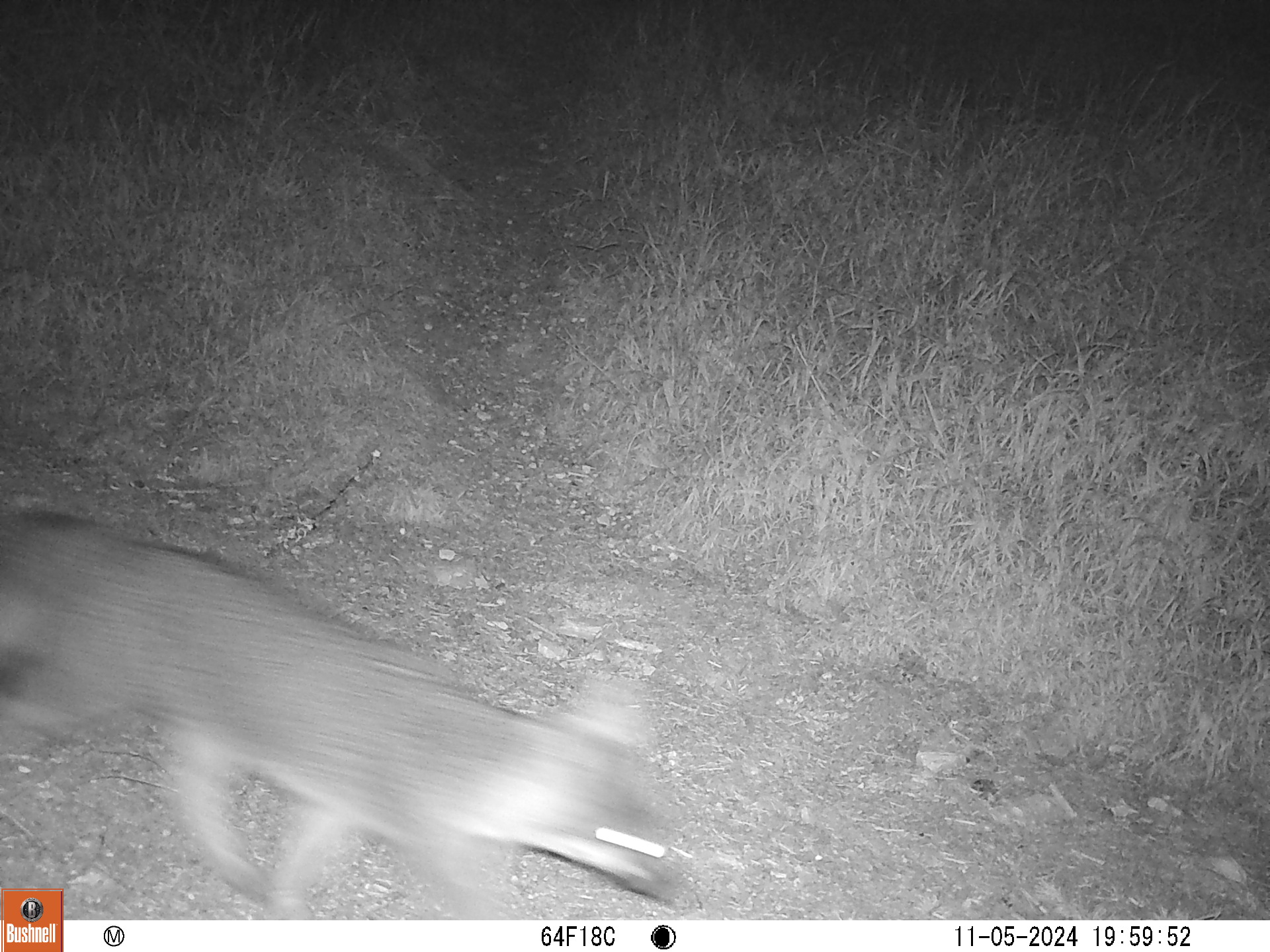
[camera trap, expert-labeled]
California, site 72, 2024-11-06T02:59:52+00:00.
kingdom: Animalia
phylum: Chordata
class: Mammalia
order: Carnivora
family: Canidae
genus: Urocyon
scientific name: Urocyon cinereoargenteus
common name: gray fox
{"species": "gray fox (Urocyon cinereoargenteus)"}